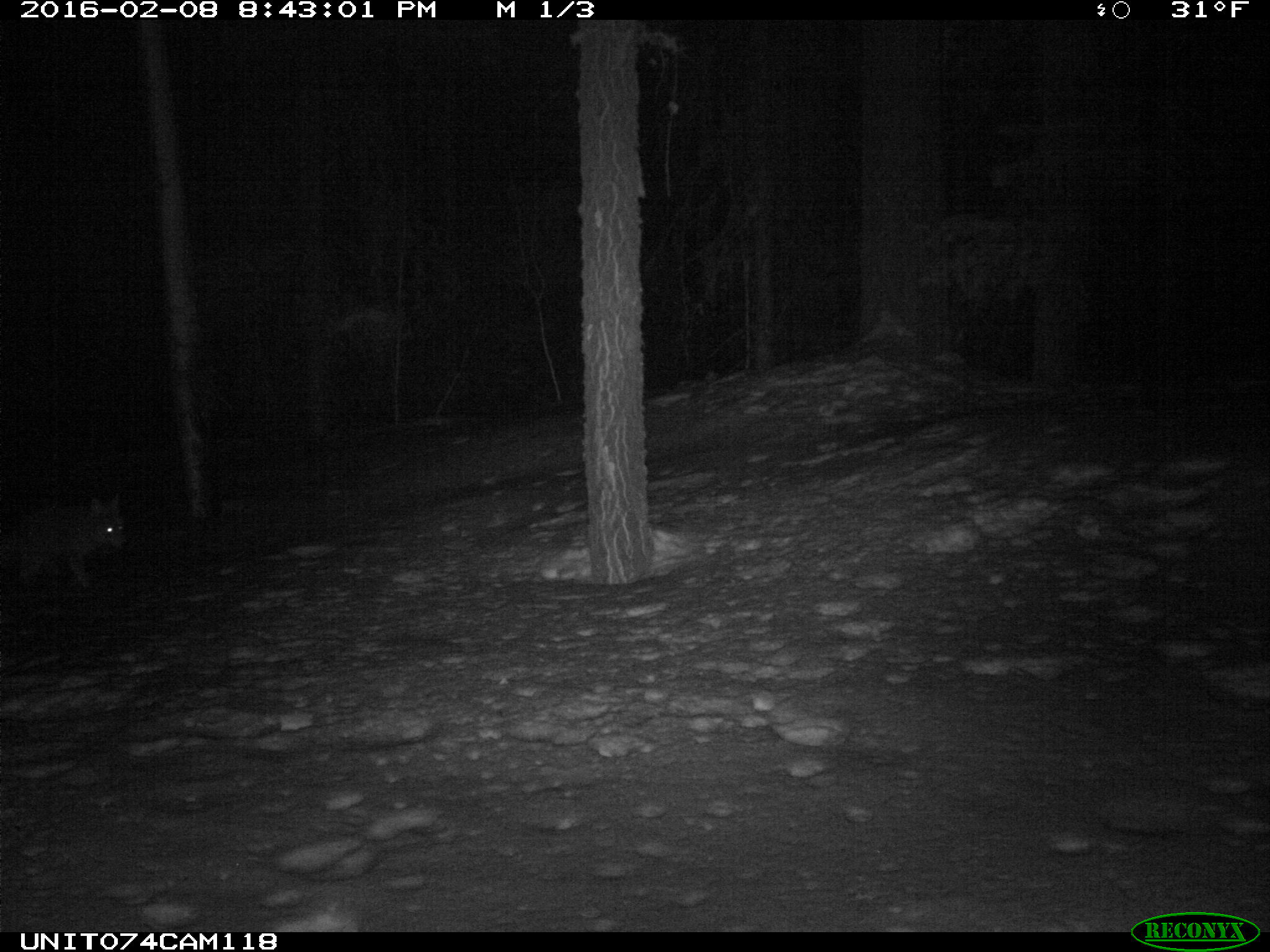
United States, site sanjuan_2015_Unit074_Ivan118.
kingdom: Animalia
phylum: Chordata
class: Mammalia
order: Carnivora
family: Canidae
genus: Canis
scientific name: Canis latrans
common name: coyote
Canis latrans (coyote).